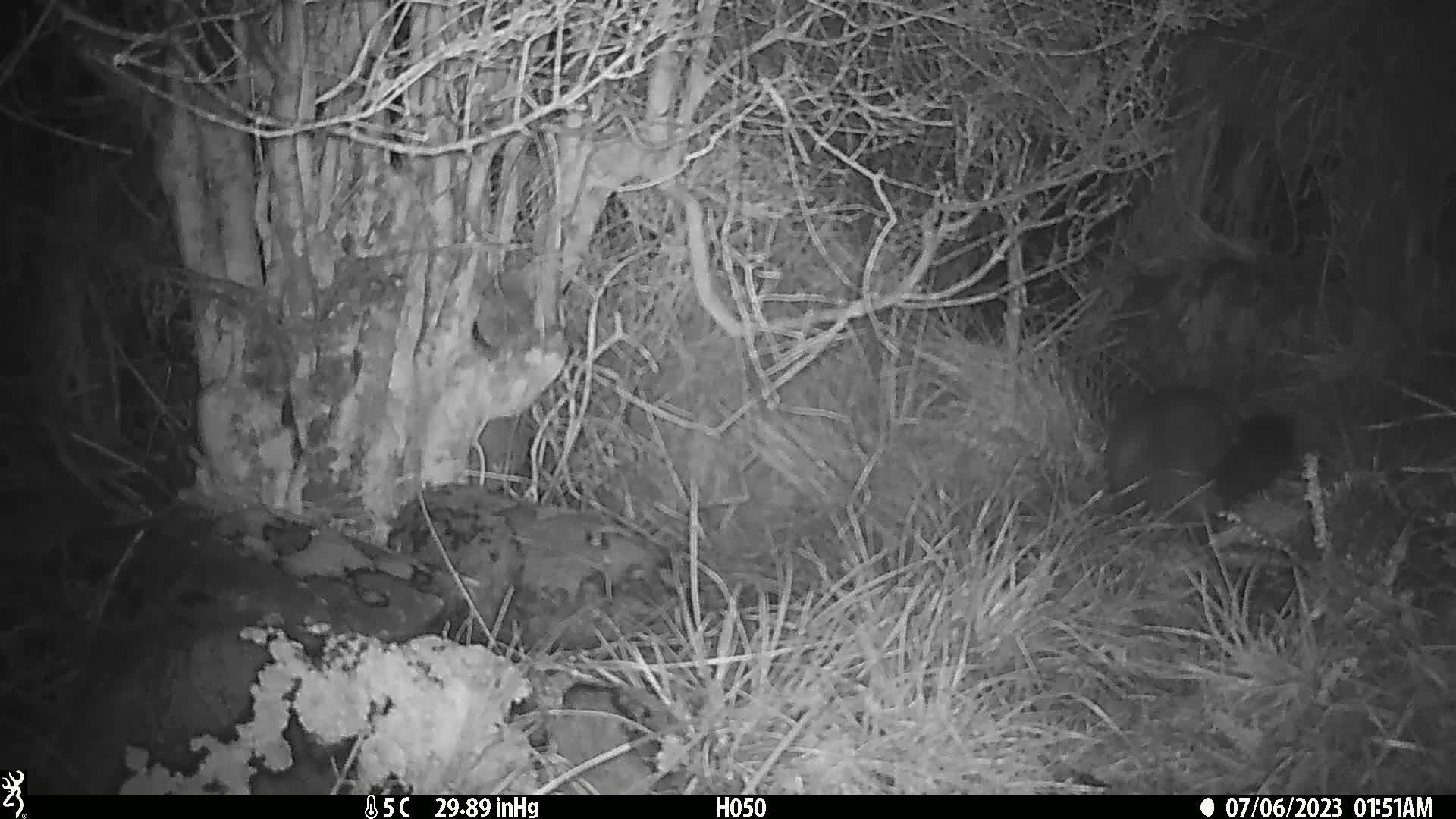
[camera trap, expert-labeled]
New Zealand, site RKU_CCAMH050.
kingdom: Animalia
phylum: Chordata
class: Mammalia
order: Diprotodontia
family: Phalangeridae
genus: Trichosurus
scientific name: Trichosurus vulpecula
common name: common brushtail possum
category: possum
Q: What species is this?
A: Possum (common brushtail possum) (Trichosurus vulpecula).